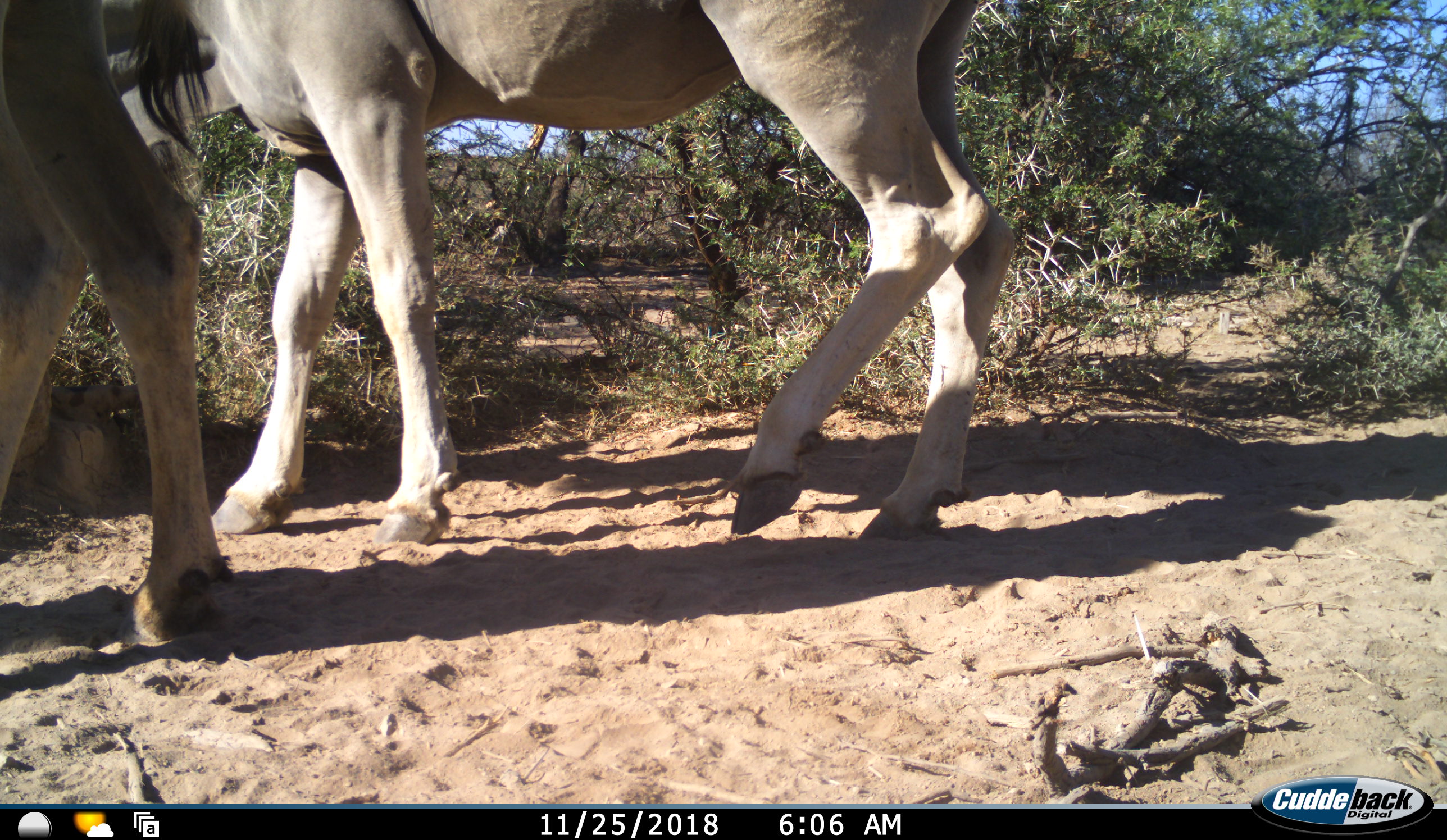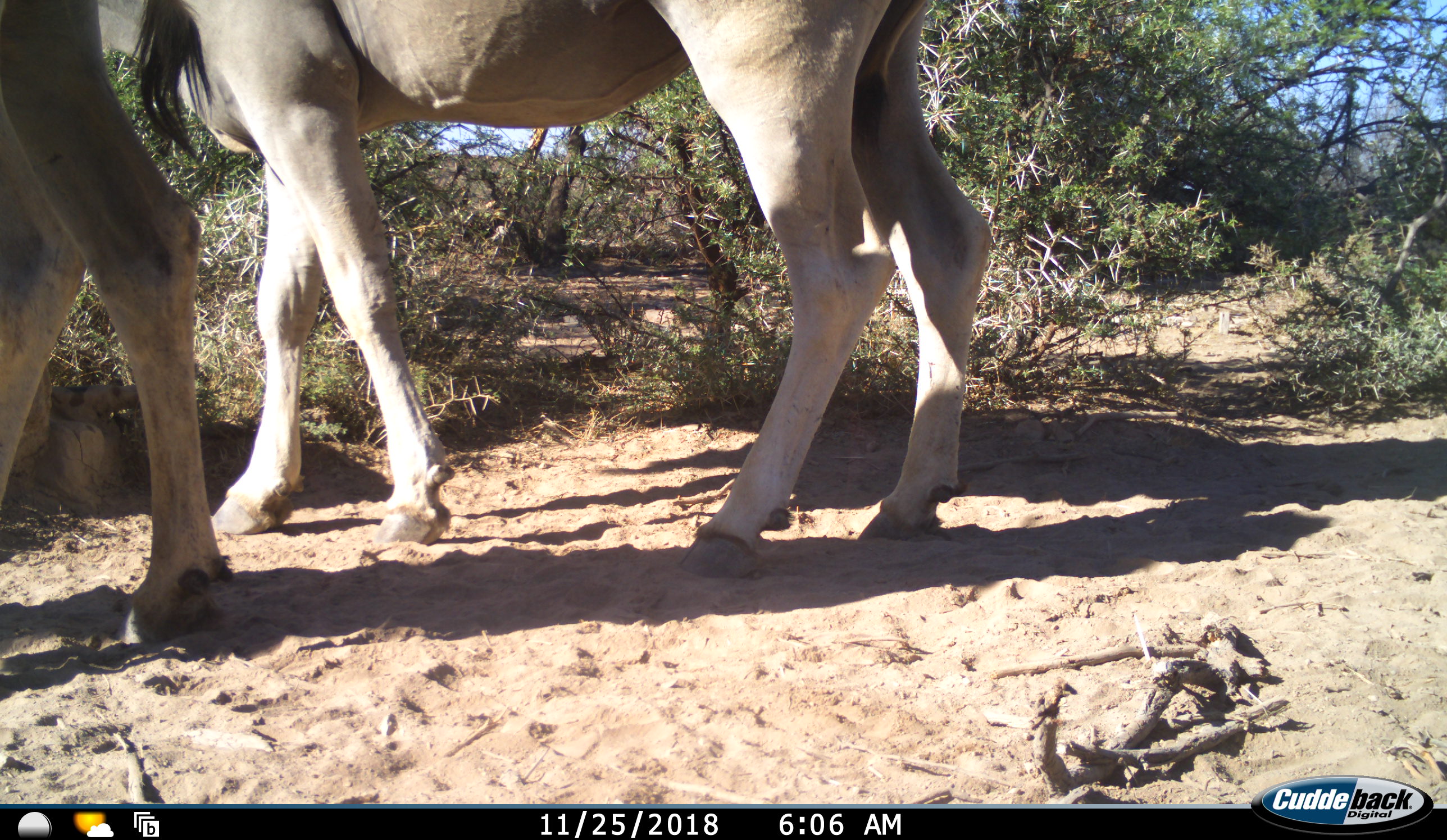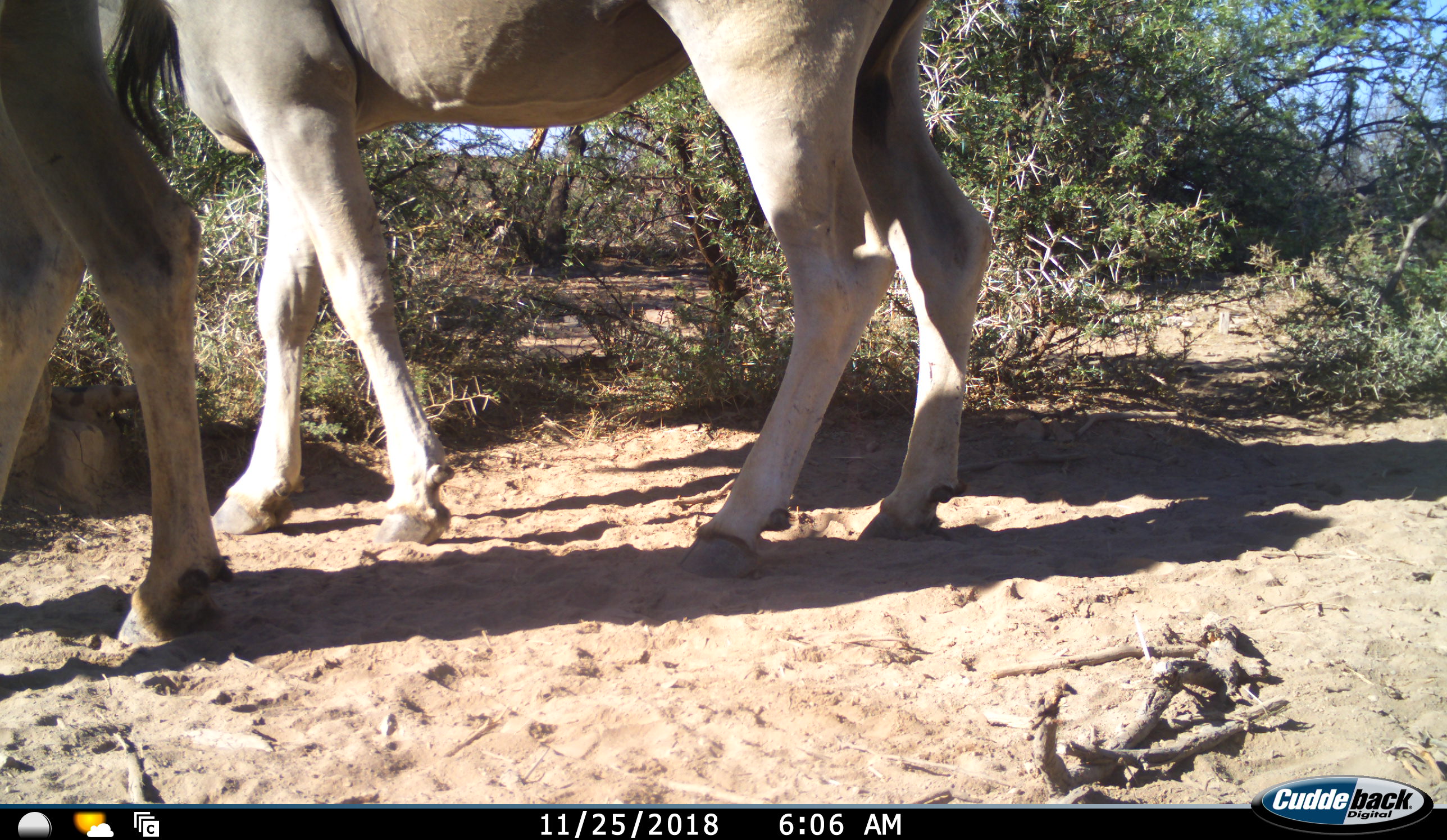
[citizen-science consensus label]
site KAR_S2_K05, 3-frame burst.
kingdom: Animalia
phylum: Chordata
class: Mammalia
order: Artiodactyla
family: Bovidae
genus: Tragelaphus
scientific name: Tragelaphus oryx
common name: eland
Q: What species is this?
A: Eland (Tragelaphus oryx).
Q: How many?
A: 2.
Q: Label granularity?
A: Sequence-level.